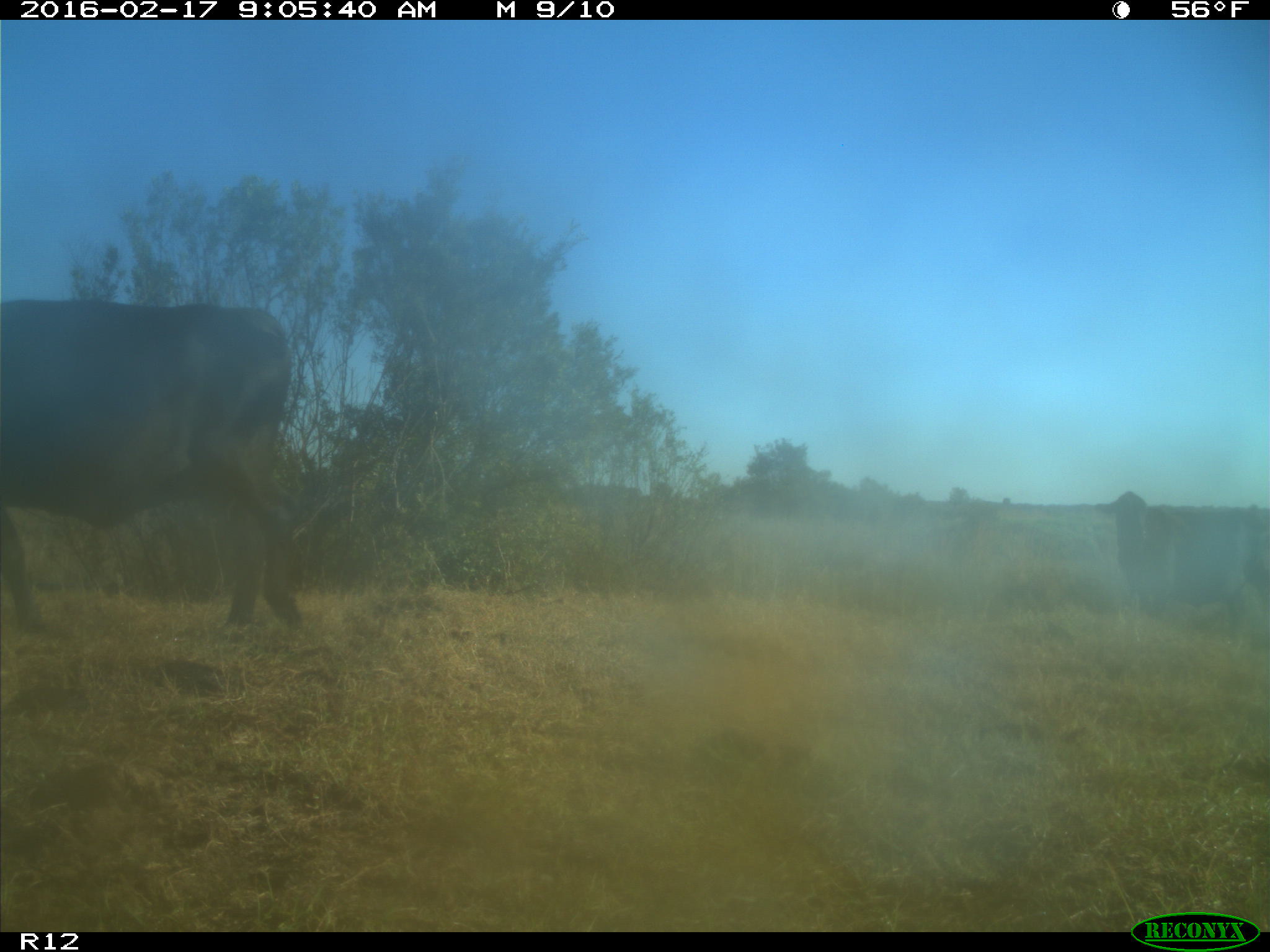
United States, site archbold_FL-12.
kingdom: Animalia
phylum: Chordata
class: Mammalia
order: Artiodactyla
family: Bovidae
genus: Bos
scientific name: Bos taurus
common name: domestic cow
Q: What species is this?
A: Bos taurus (domestic cow).